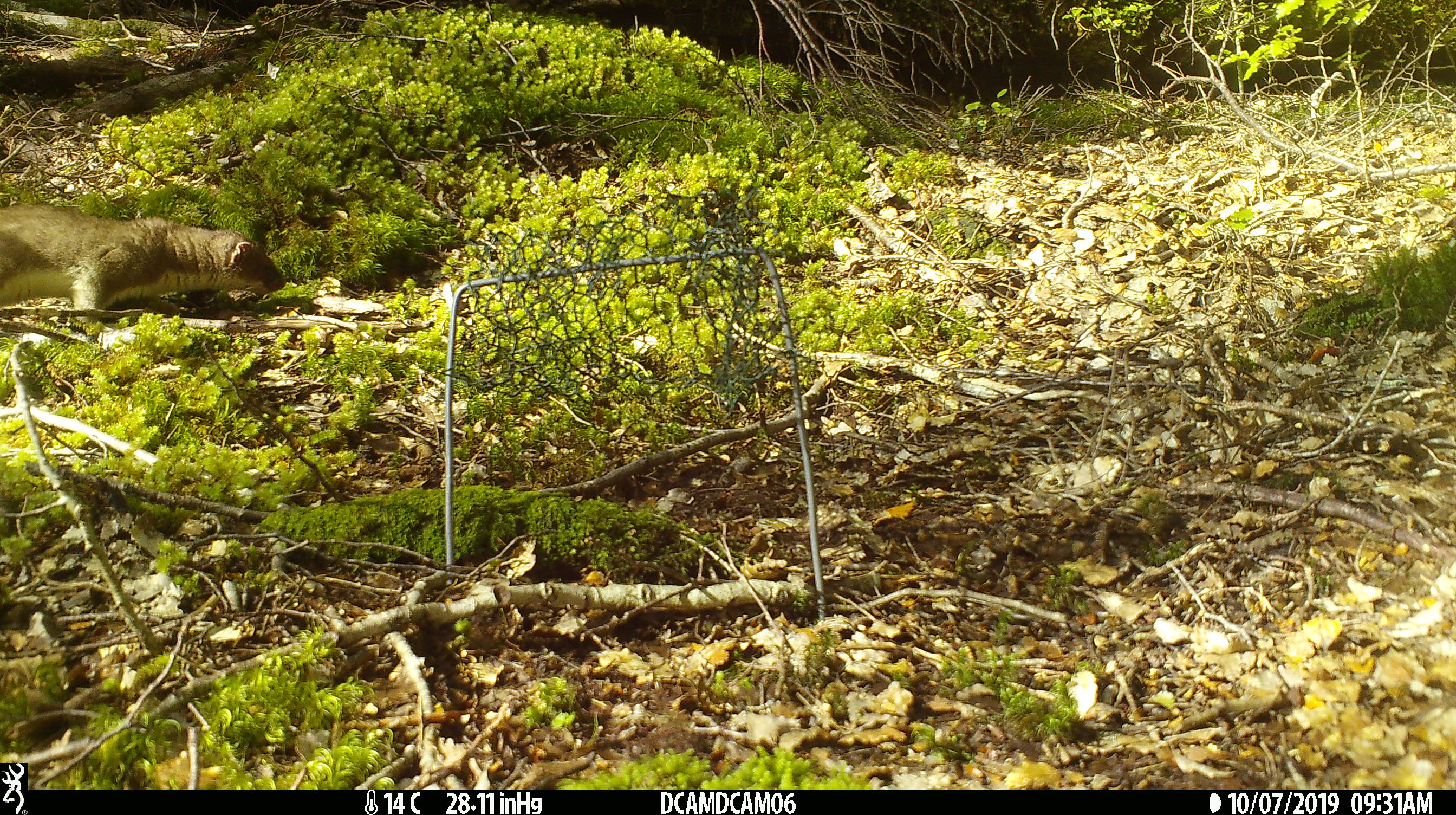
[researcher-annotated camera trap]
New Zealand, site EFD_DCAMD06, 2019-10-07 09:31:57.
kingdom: Animalia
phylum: Chordata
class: Mammalia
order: Carnivora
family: Mustelidae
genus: Mustela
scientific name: Mustela erminea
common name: stoat